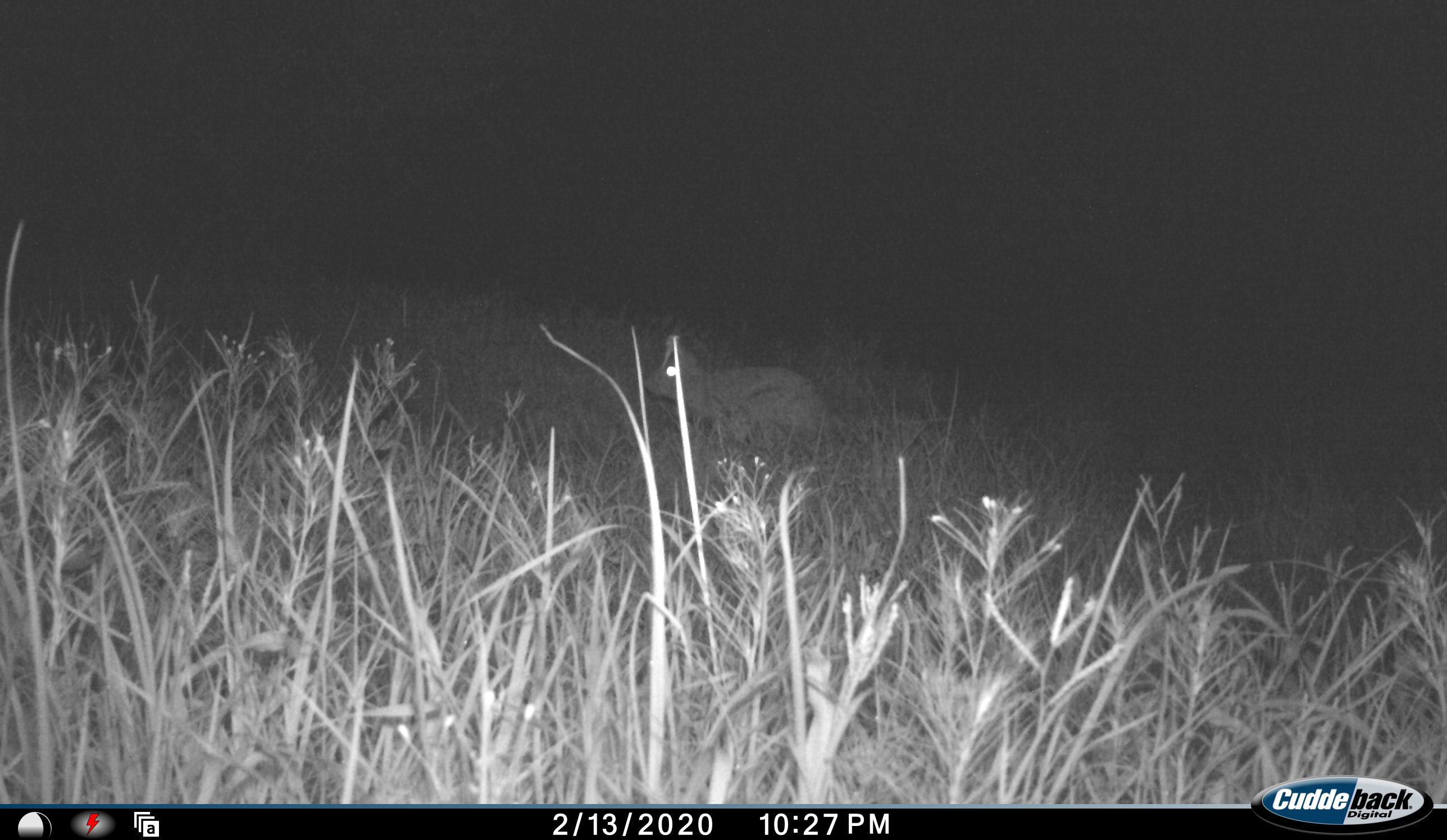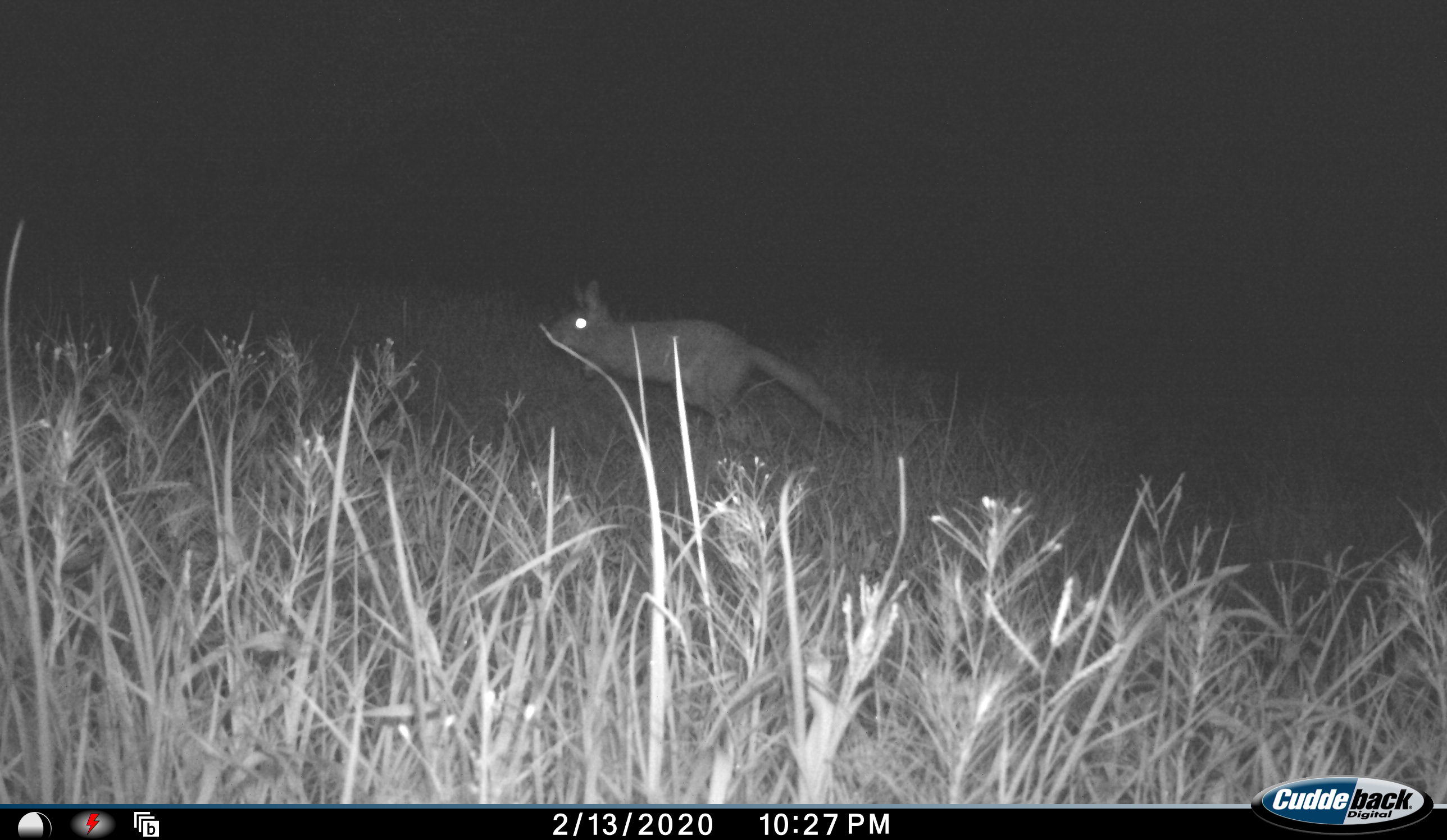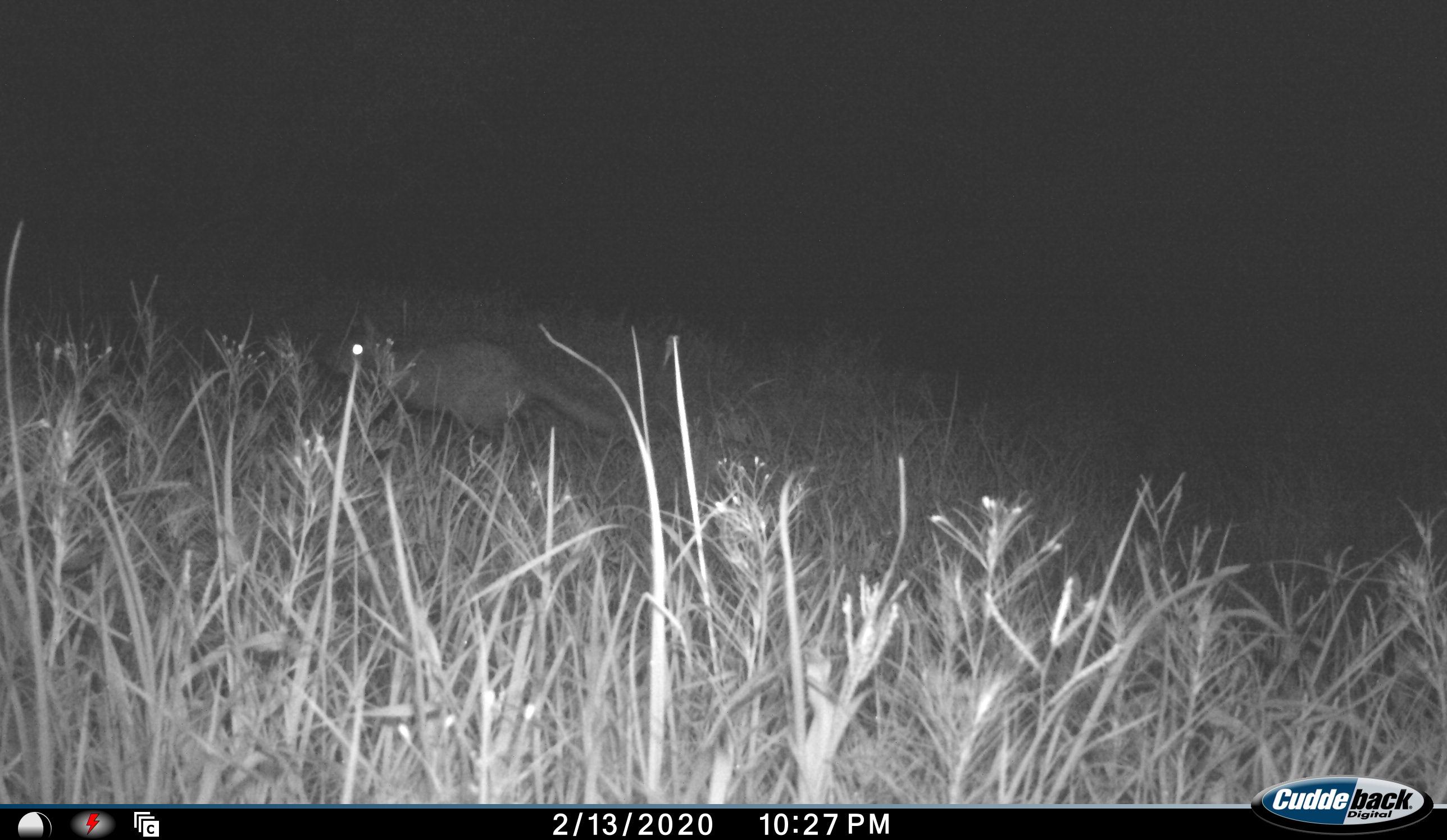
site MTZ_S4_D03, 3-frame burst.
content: unidentified animal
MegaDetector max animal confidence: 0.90